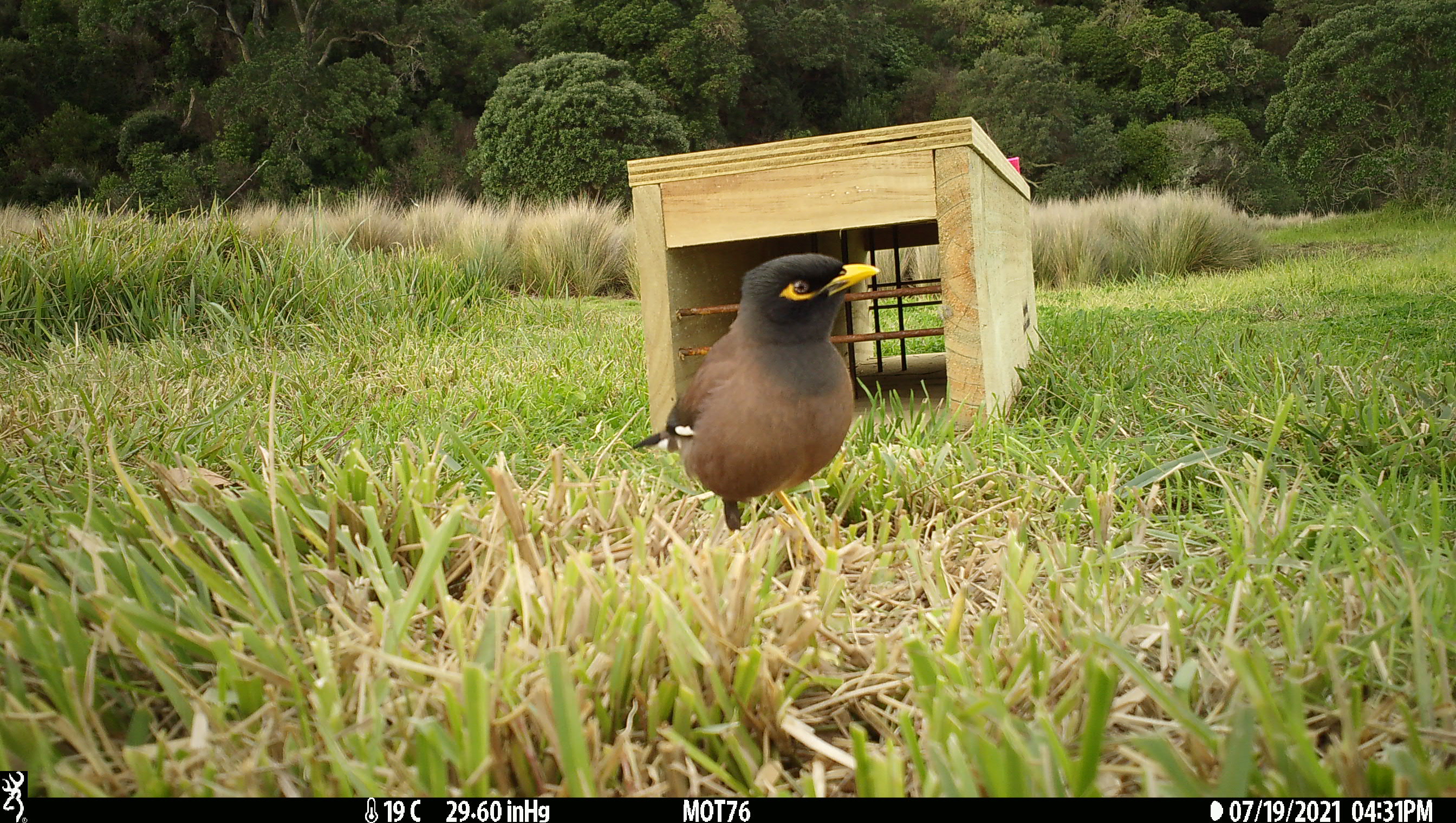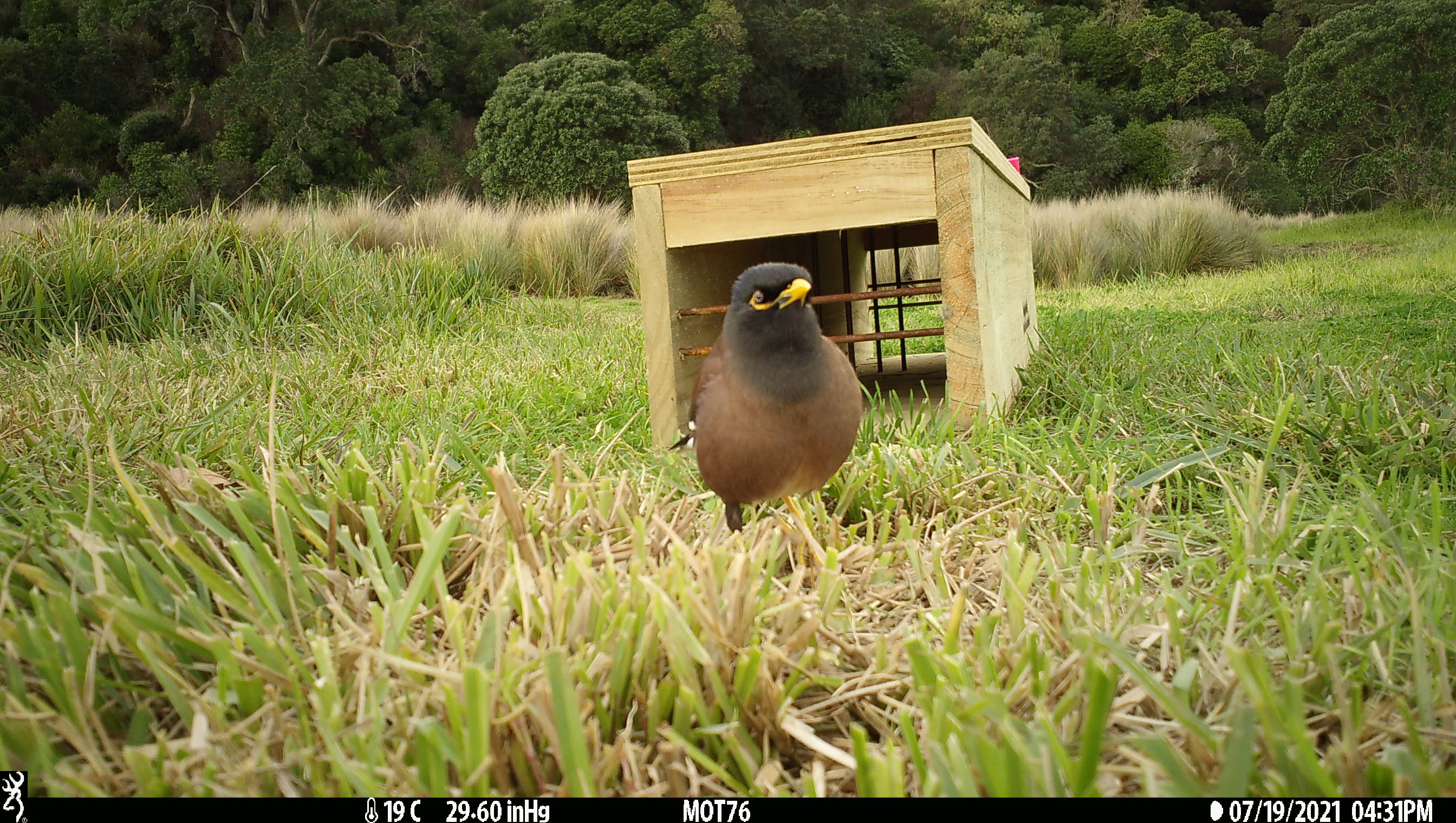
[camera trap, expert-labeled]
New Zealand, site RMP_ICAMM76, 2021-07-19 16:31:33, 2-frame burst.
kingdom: Animalia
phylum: Chordata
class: Aves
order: Passeriformes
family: Sturnidae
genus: Acridotheres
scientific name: Acridotheres tristis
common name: common myna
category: myna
Myna (common myna) (Acridotheres tristis).